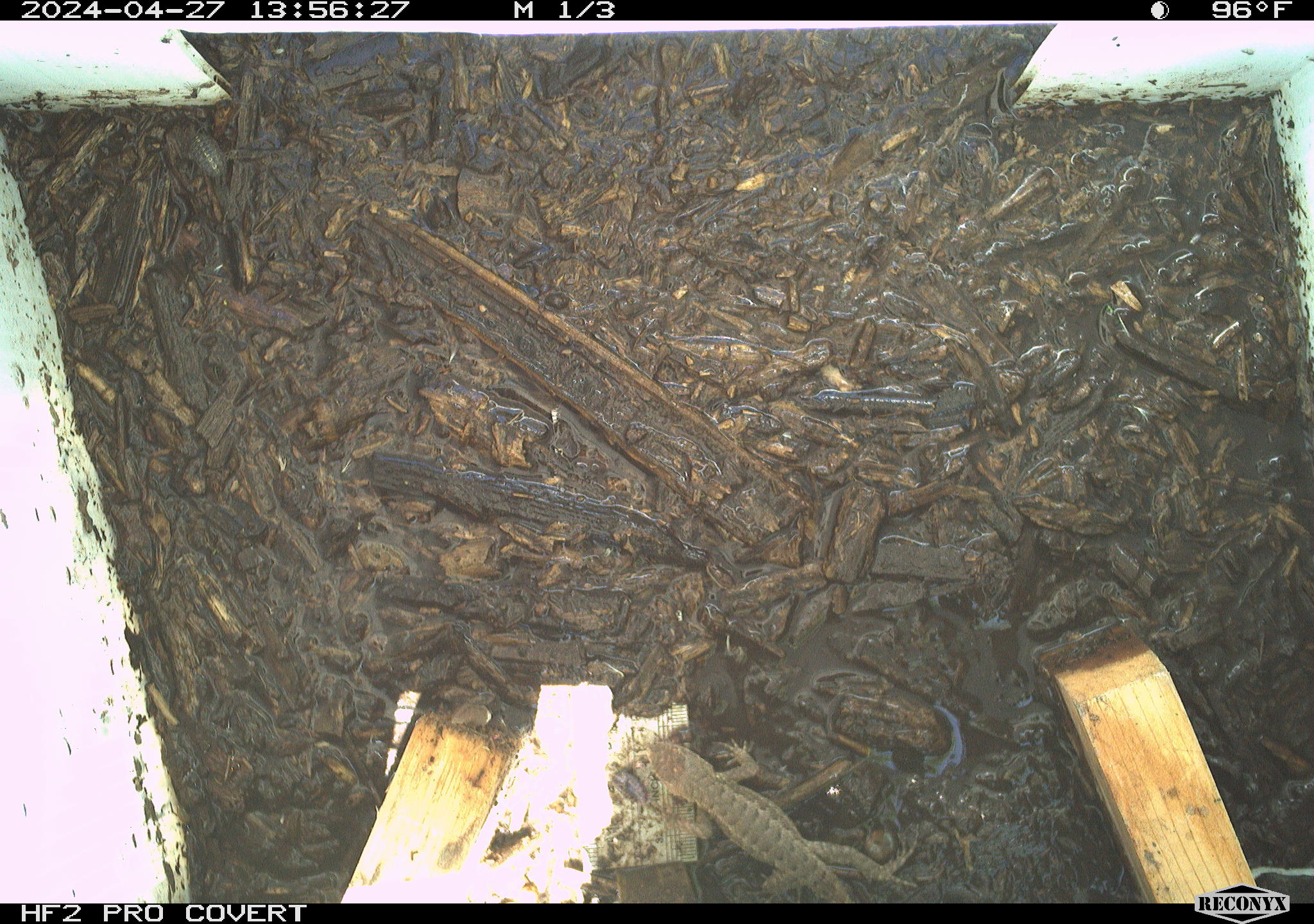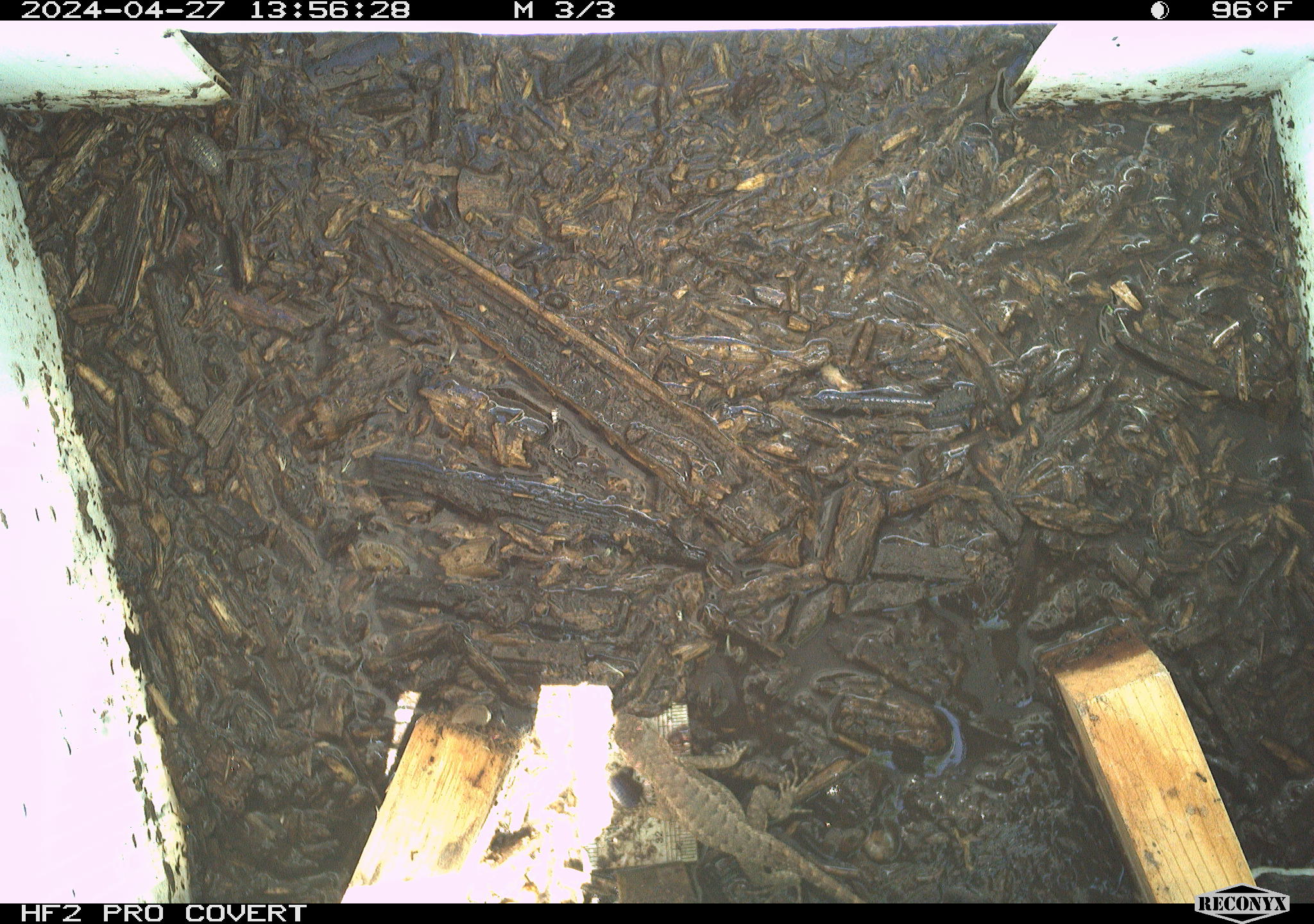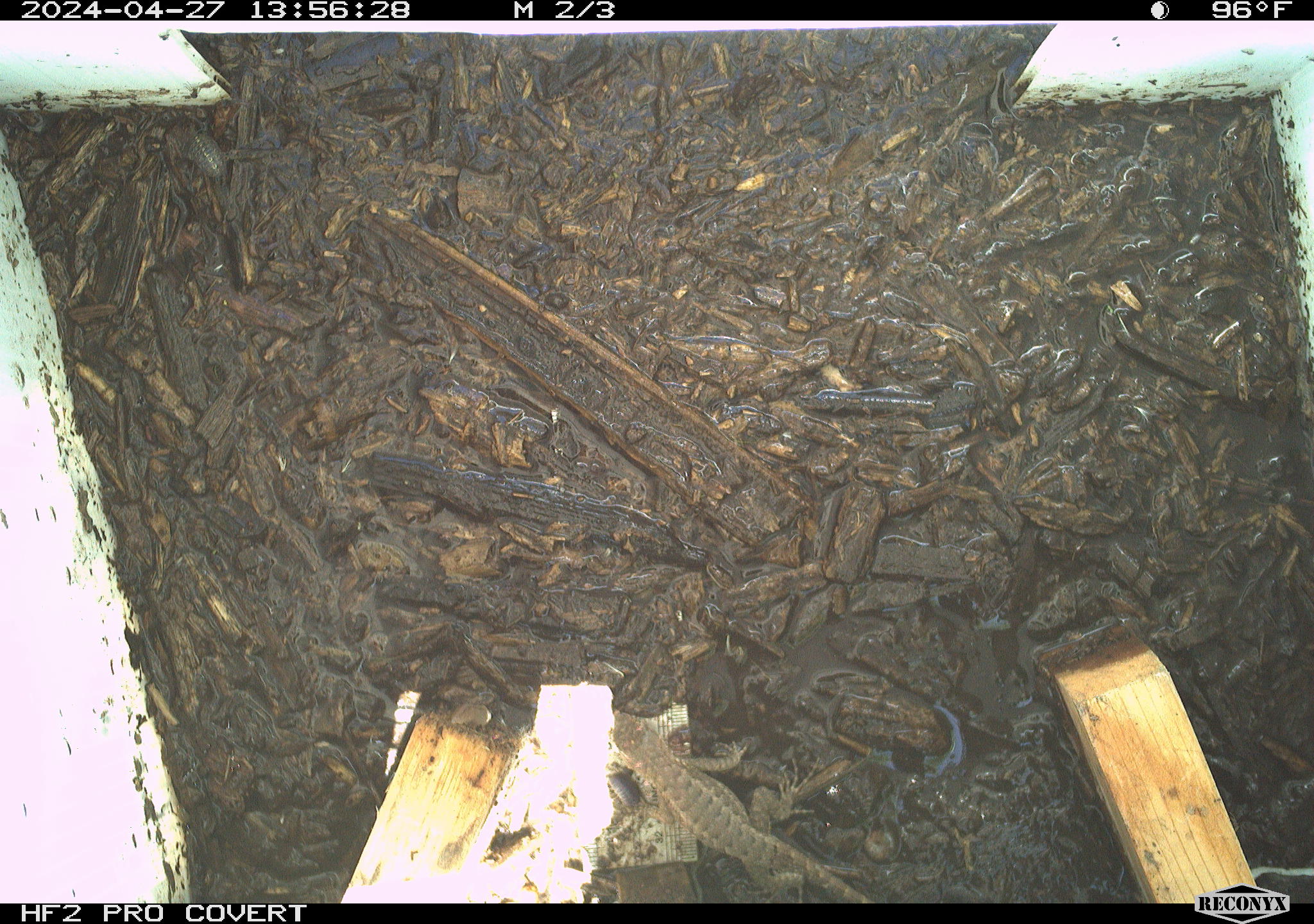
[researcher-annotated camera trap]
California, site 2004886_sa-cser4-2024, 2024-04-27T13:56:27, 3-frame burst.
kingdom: Animalia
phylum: Chordata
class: Reptilia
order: Squamata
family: Phrynosomatidae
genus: Sceloporus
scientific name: Sceloporus occidentalis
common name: western fence lizard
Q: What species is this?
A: Western fence lizard (Sceloporus occidentalis).